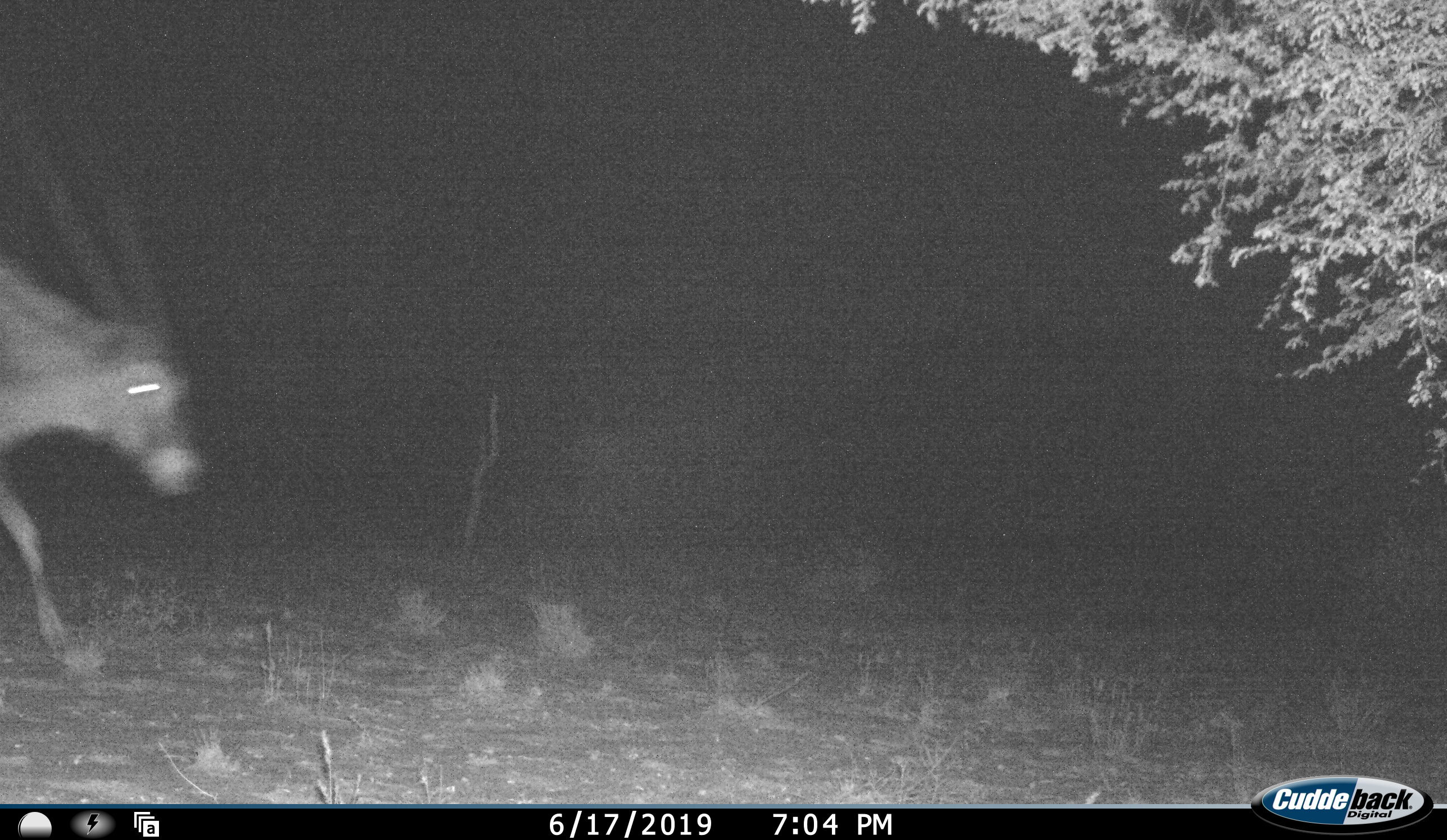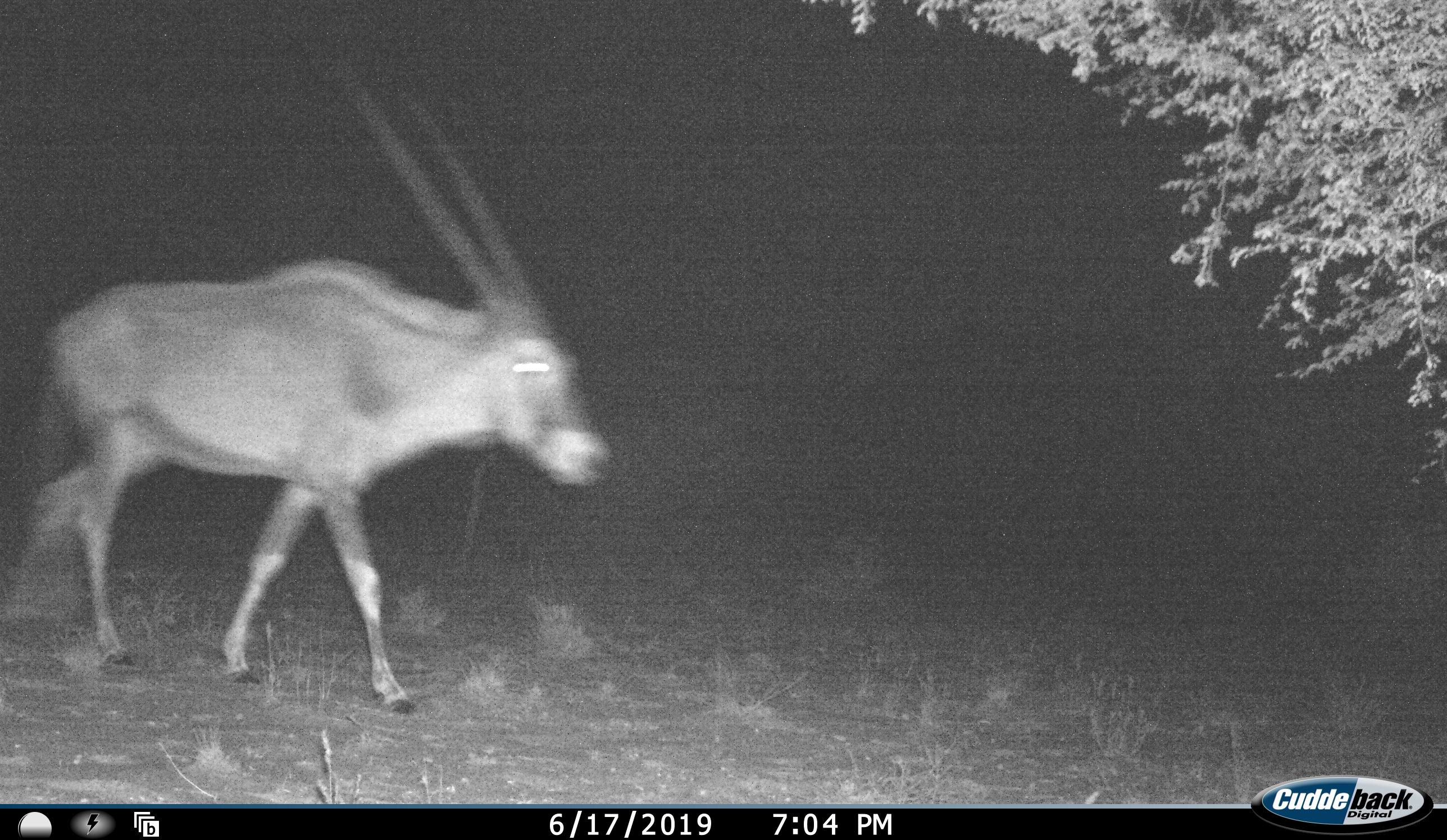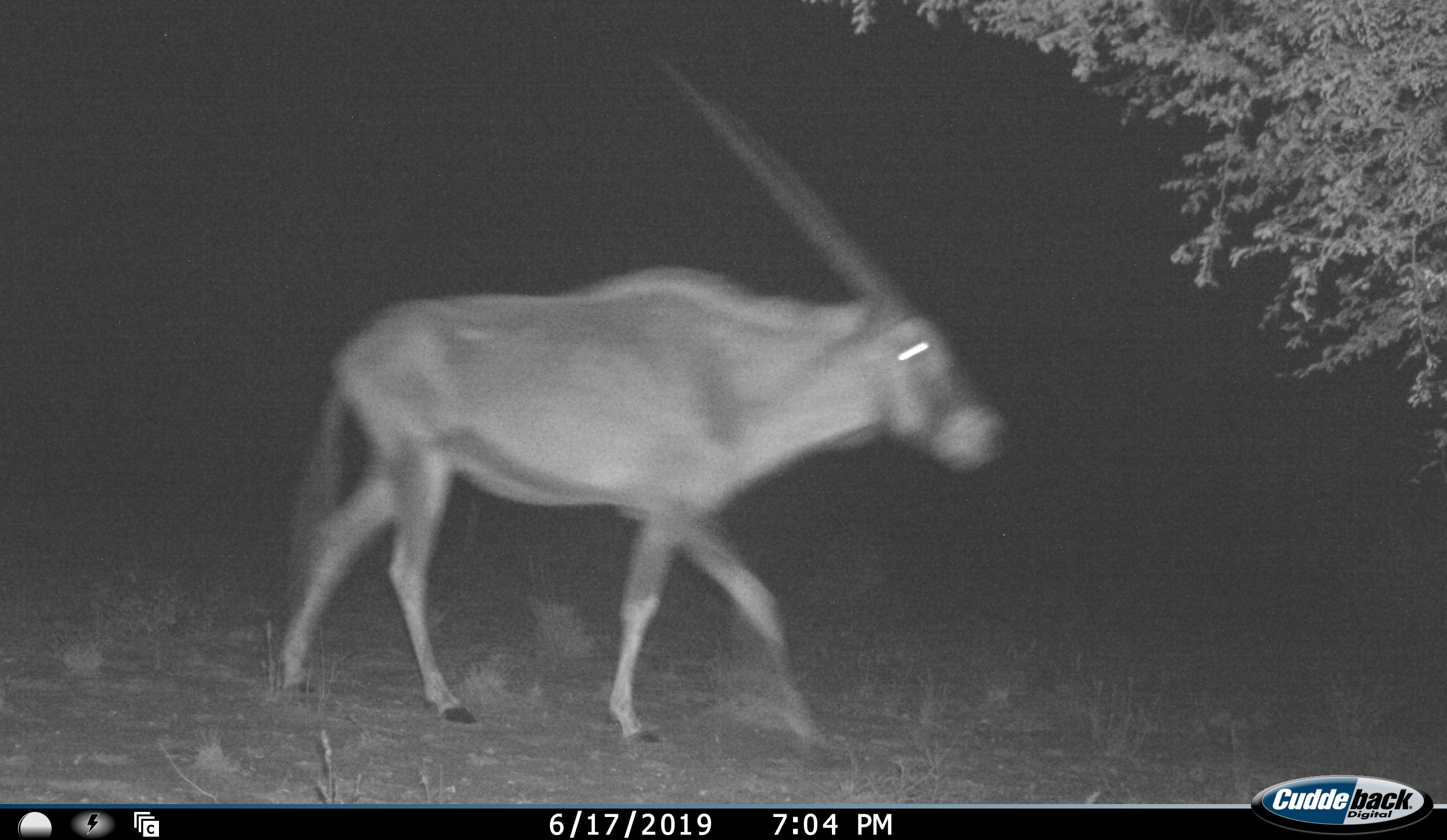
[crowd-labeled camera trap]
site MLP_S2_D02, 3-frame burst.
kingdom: Animalia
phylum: Chordata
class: Mammalia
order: Artiodactyla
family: Bovidae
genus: Oryx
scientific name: Oryx gazella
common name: gemsbok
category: oryx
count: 1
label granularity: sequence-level